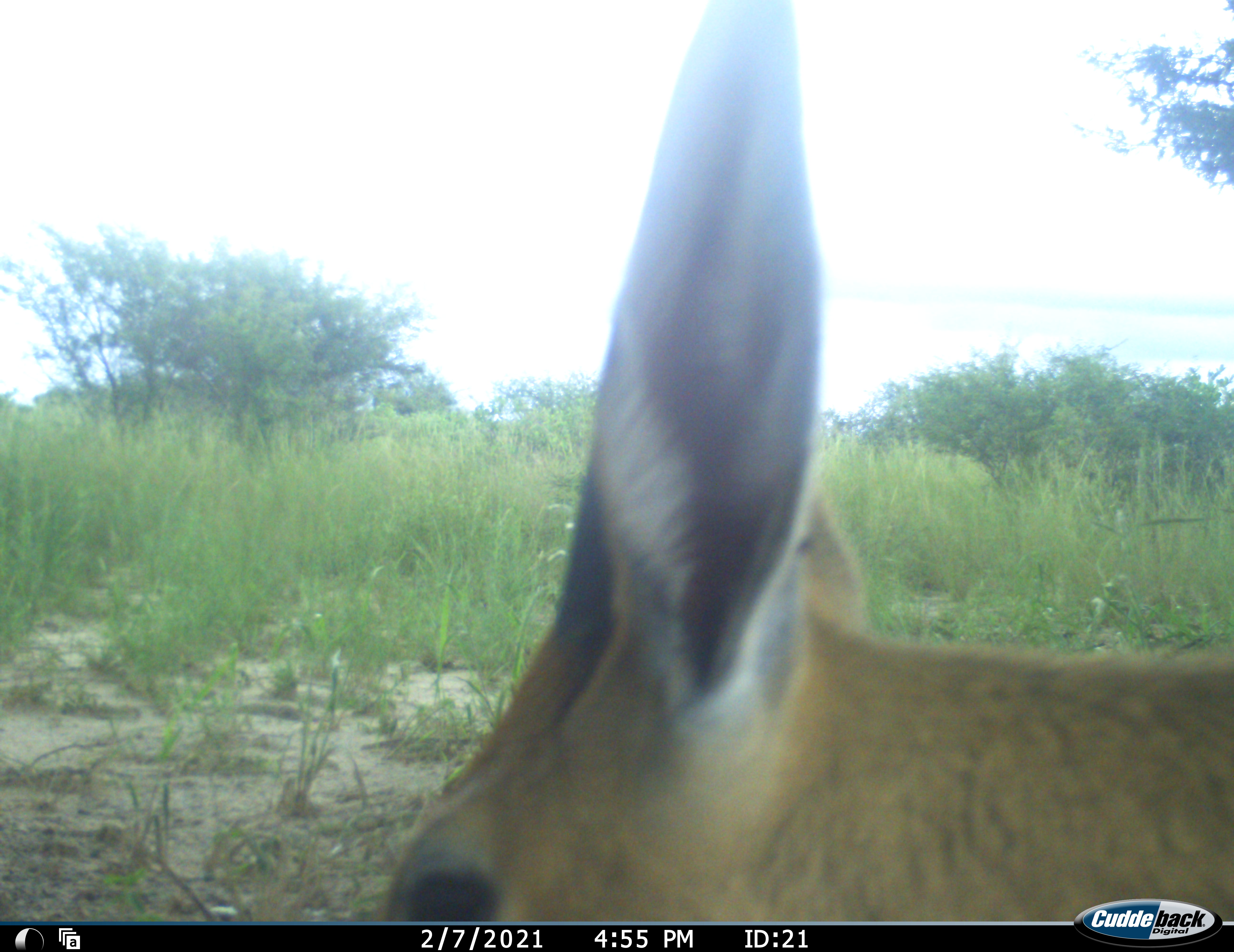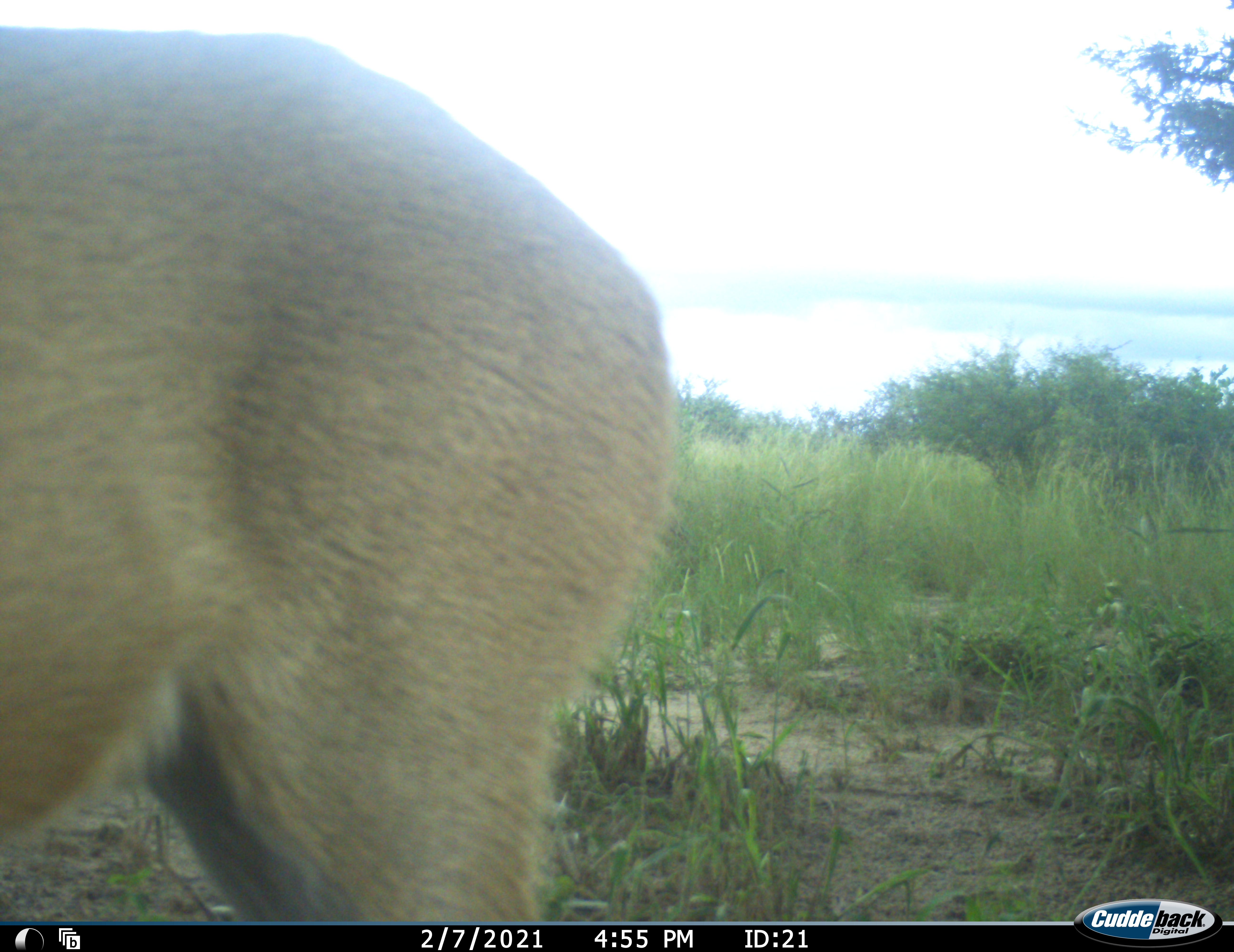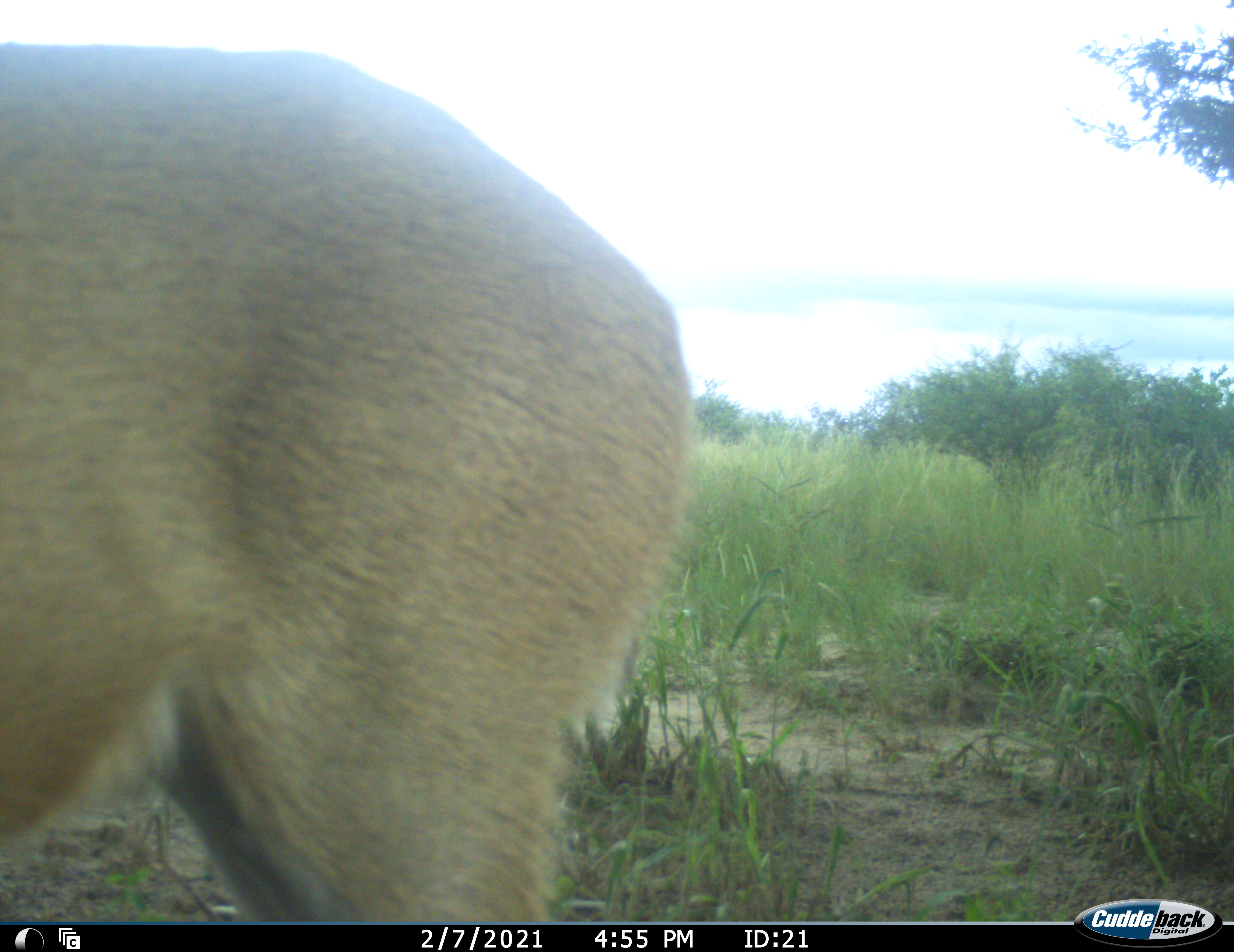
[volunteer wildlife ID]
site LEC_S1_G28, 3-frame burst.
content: unidentified animal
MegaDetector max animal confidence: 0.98